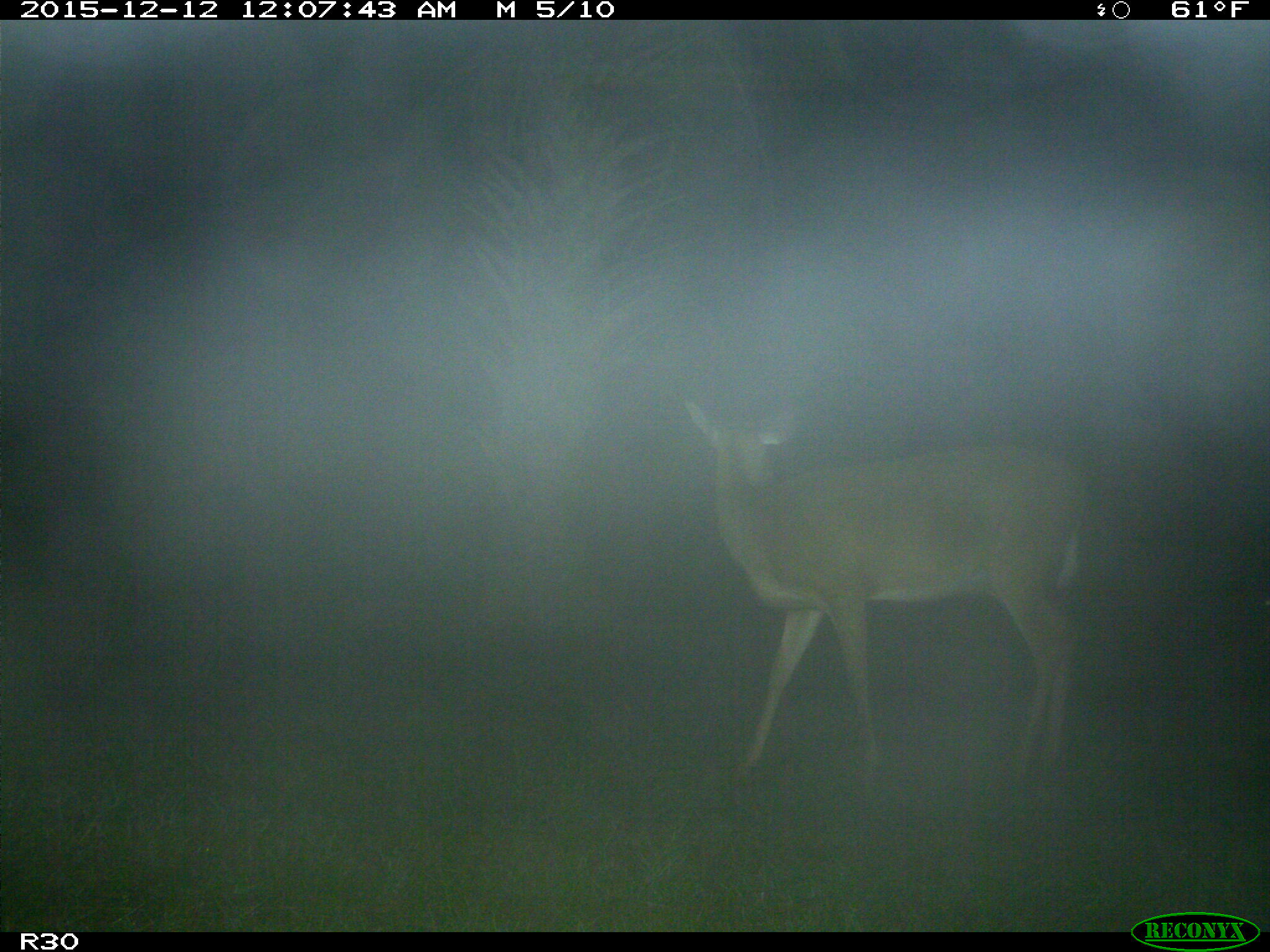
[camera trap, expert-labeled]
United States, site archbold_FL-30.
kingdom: Animalia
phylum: Chordata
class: Mammalia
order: Artiodactyla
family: Cervidae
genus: Odocoileus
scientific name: Odocoileus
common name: deer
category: unidentified deer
Unidentified deer (deer) (Odocoileus).